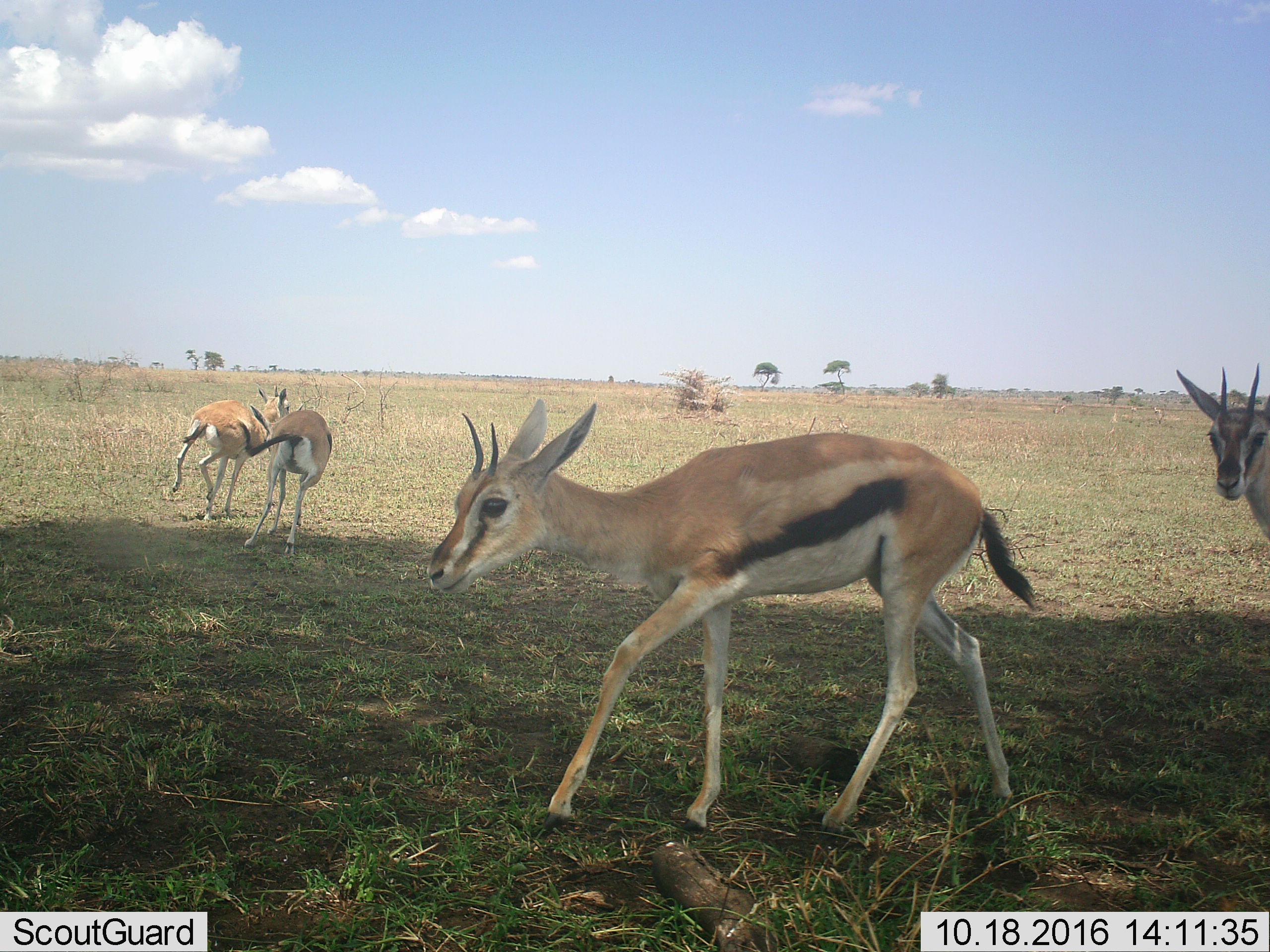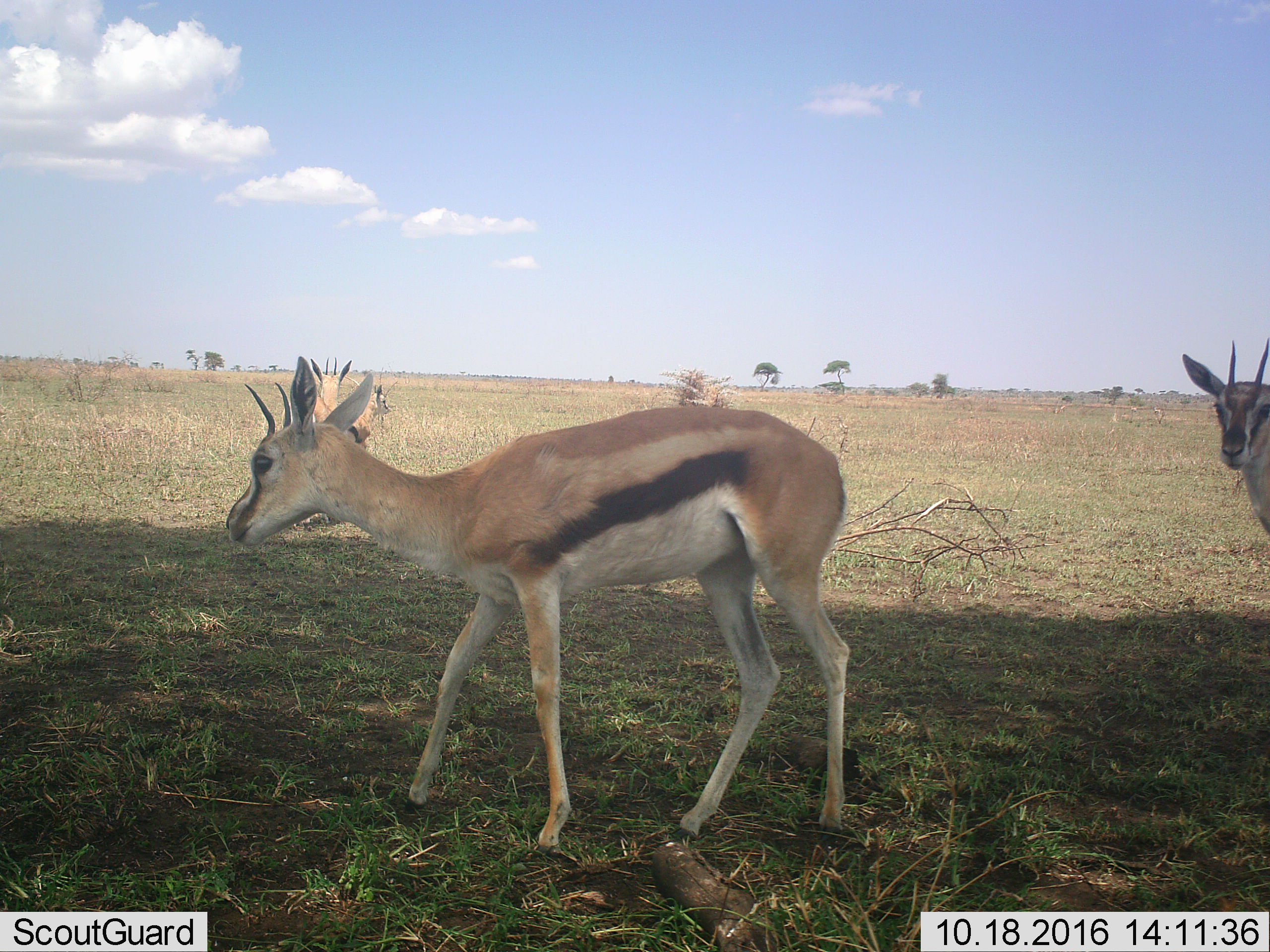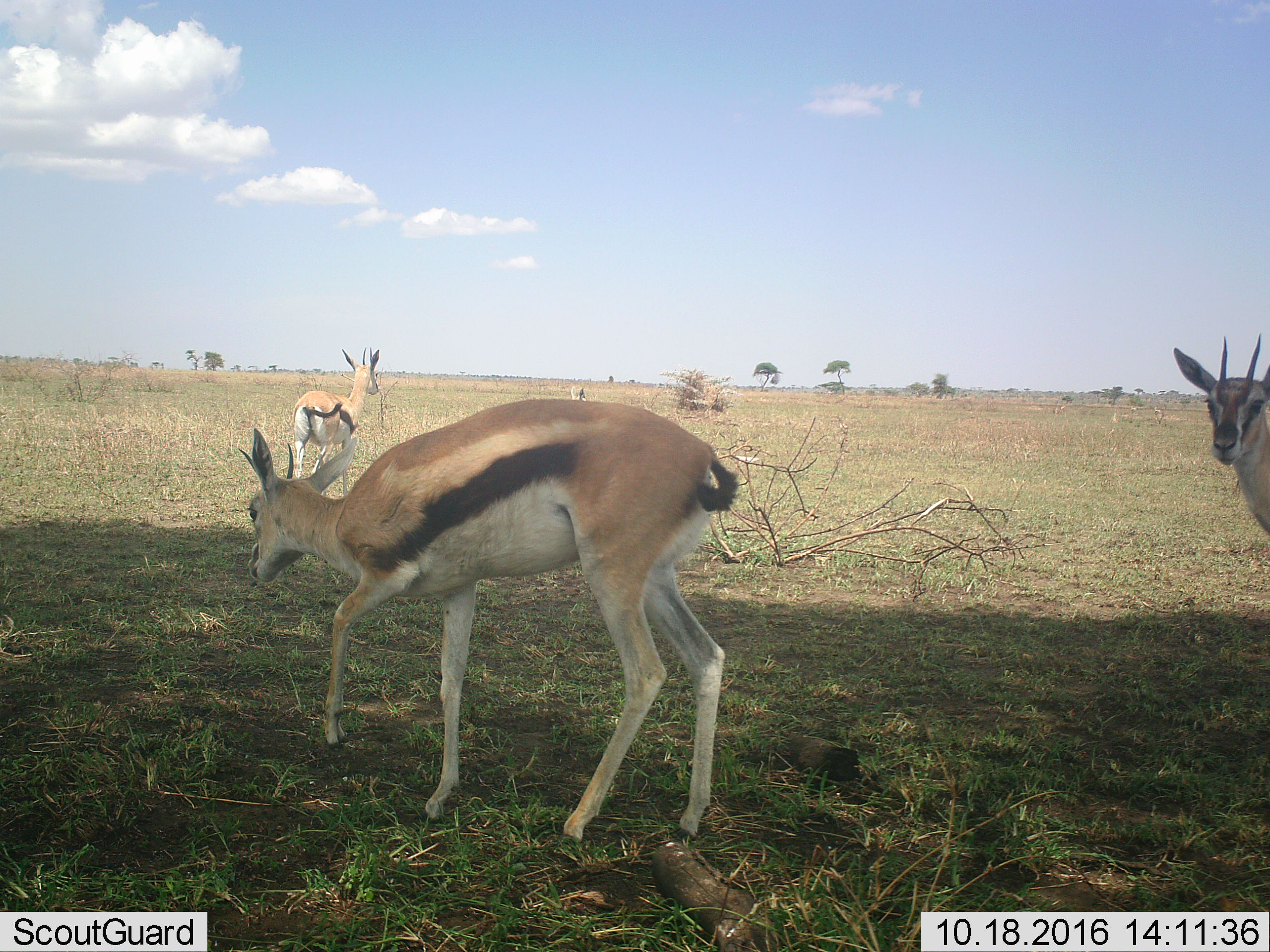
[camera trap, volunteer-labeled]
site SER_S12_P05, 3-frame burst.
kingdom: Animalia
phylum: Chordata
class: Mammalia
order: Artiodactyla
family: Bovidae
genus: Eudorcas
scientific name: Eudorcas thomsonii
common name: thomson's gazelle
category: gazellethomsons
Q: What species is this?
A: Gazellethomsons (thomson's gazelle) (Eudorcas thomsonii).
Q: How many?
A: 4.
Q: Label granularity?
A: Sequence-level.